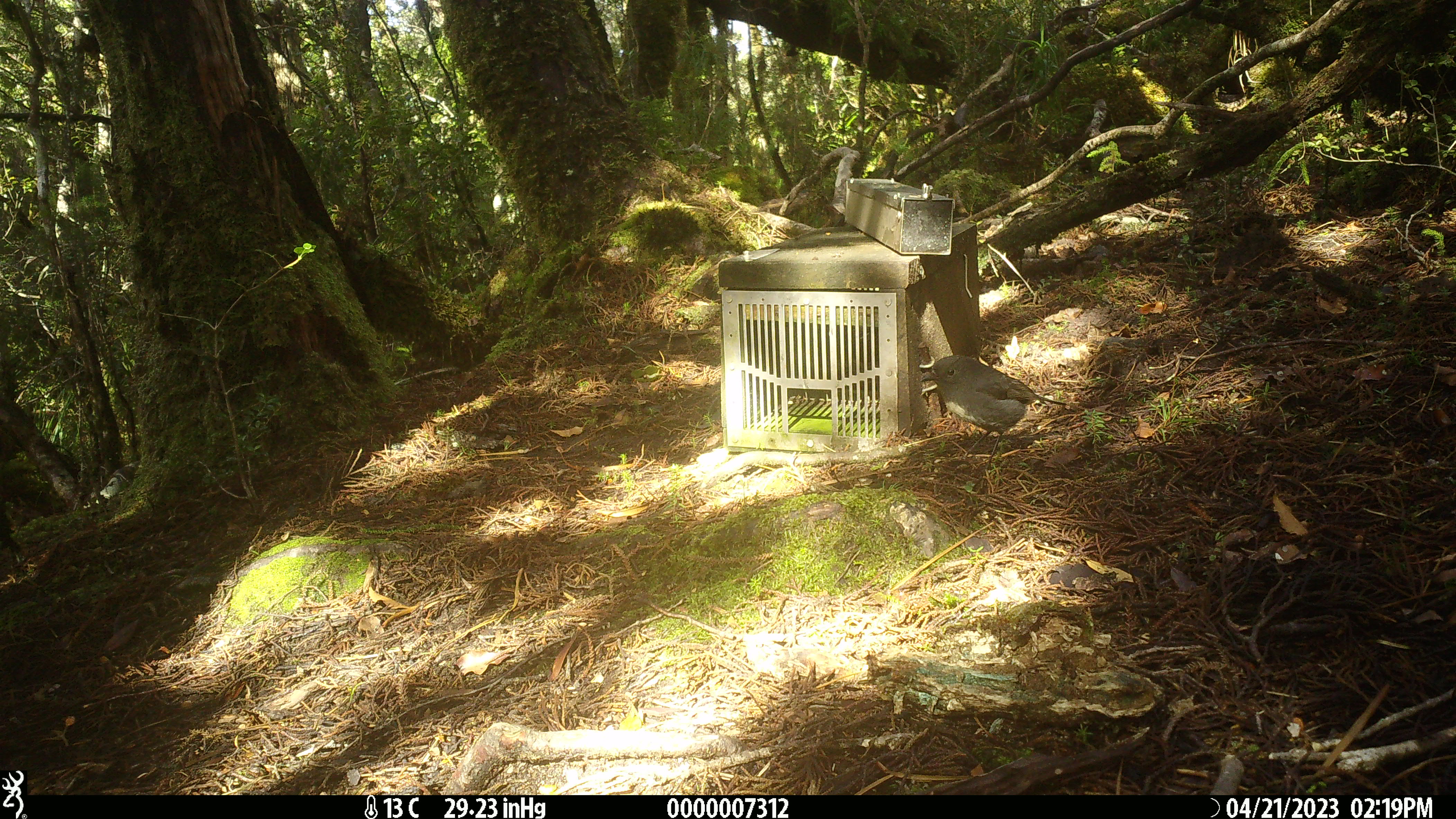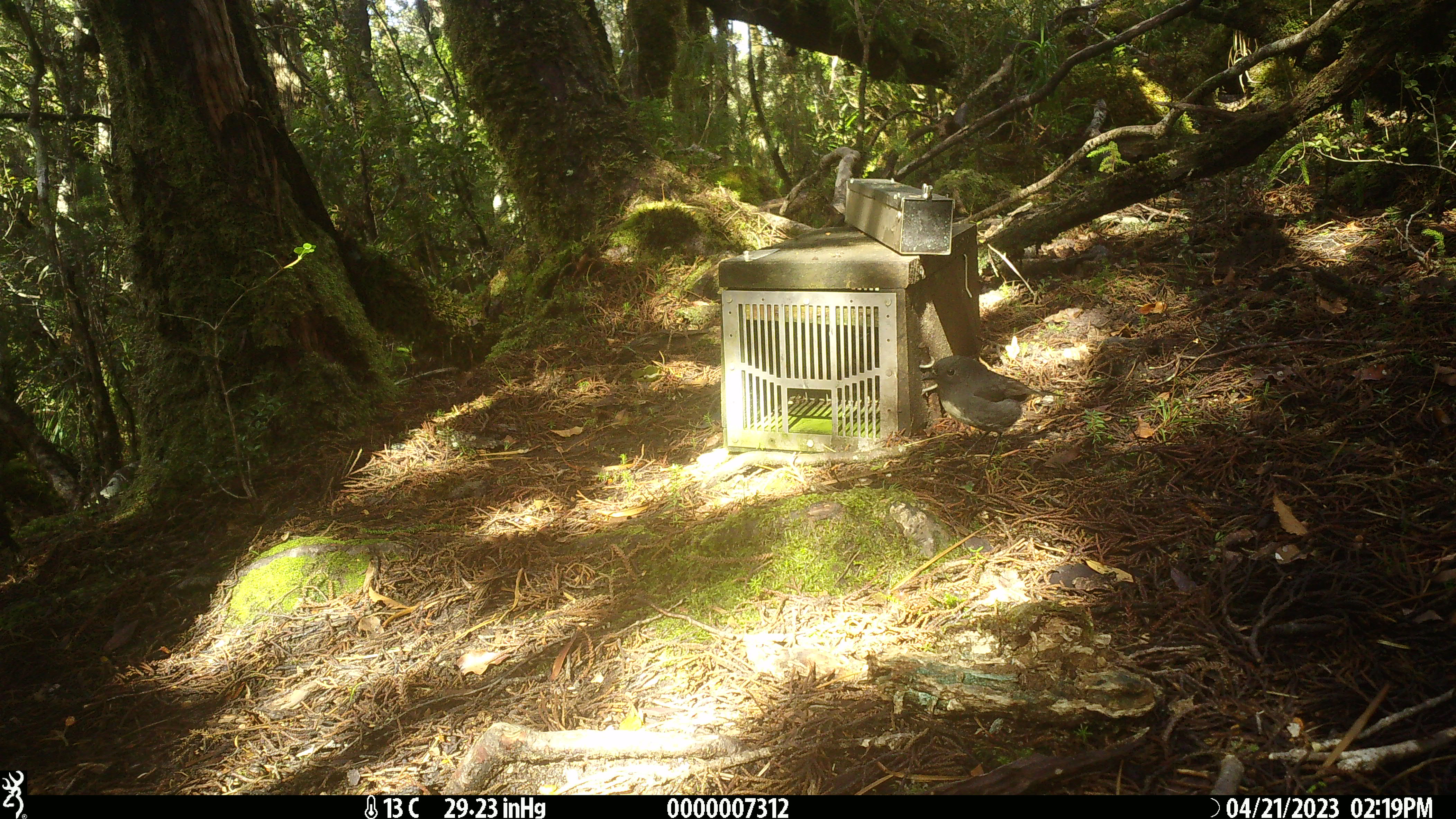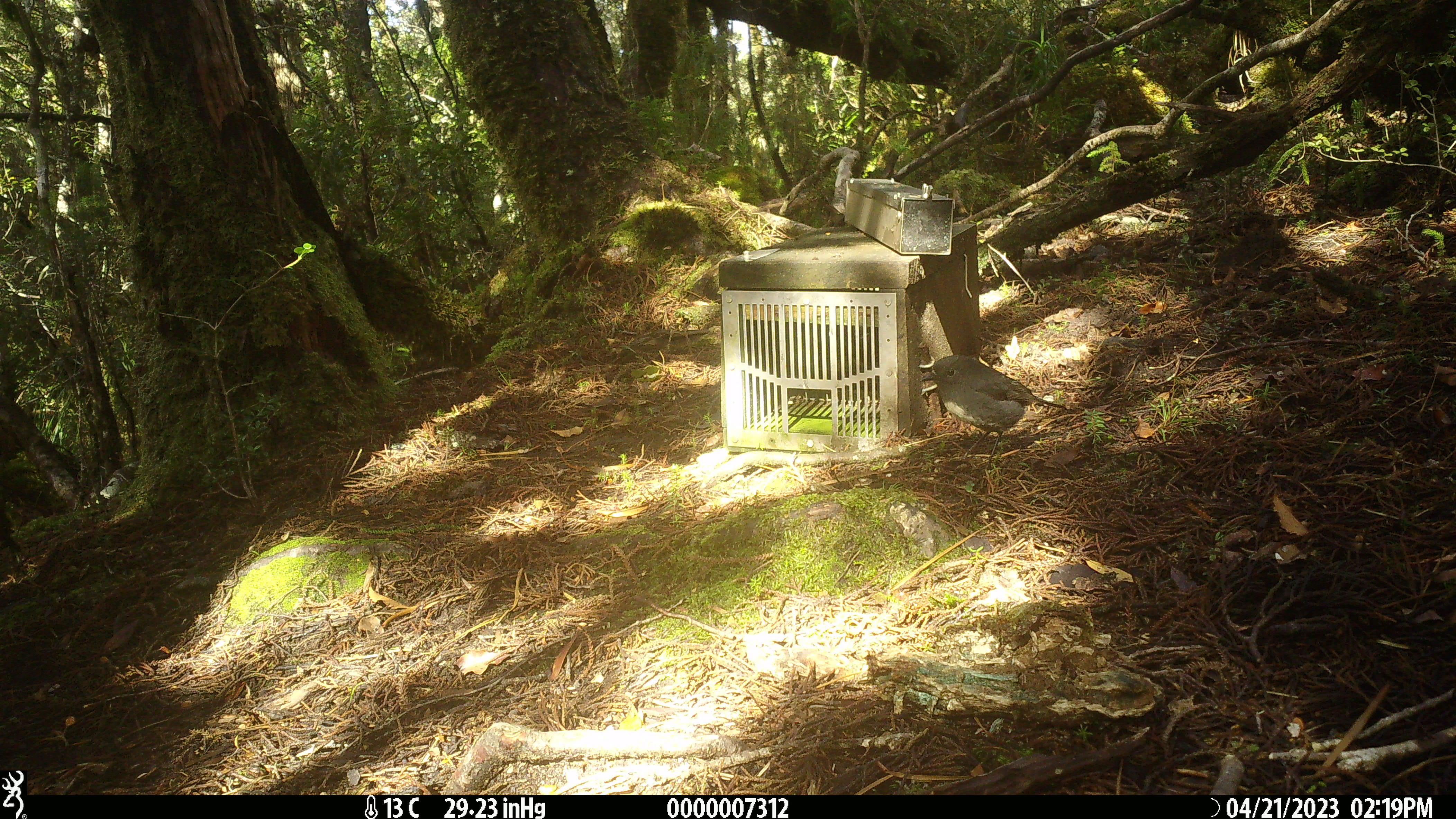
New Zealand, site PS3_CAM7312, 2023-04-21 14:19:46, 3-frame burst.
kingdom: Animalia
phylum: Chordata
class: Aves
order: Passeriformes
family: Petroicidae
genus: Petroica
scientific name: Petroica australis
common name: new zealand robin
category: robin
Robin (new zealand robin) (Petroica australis).